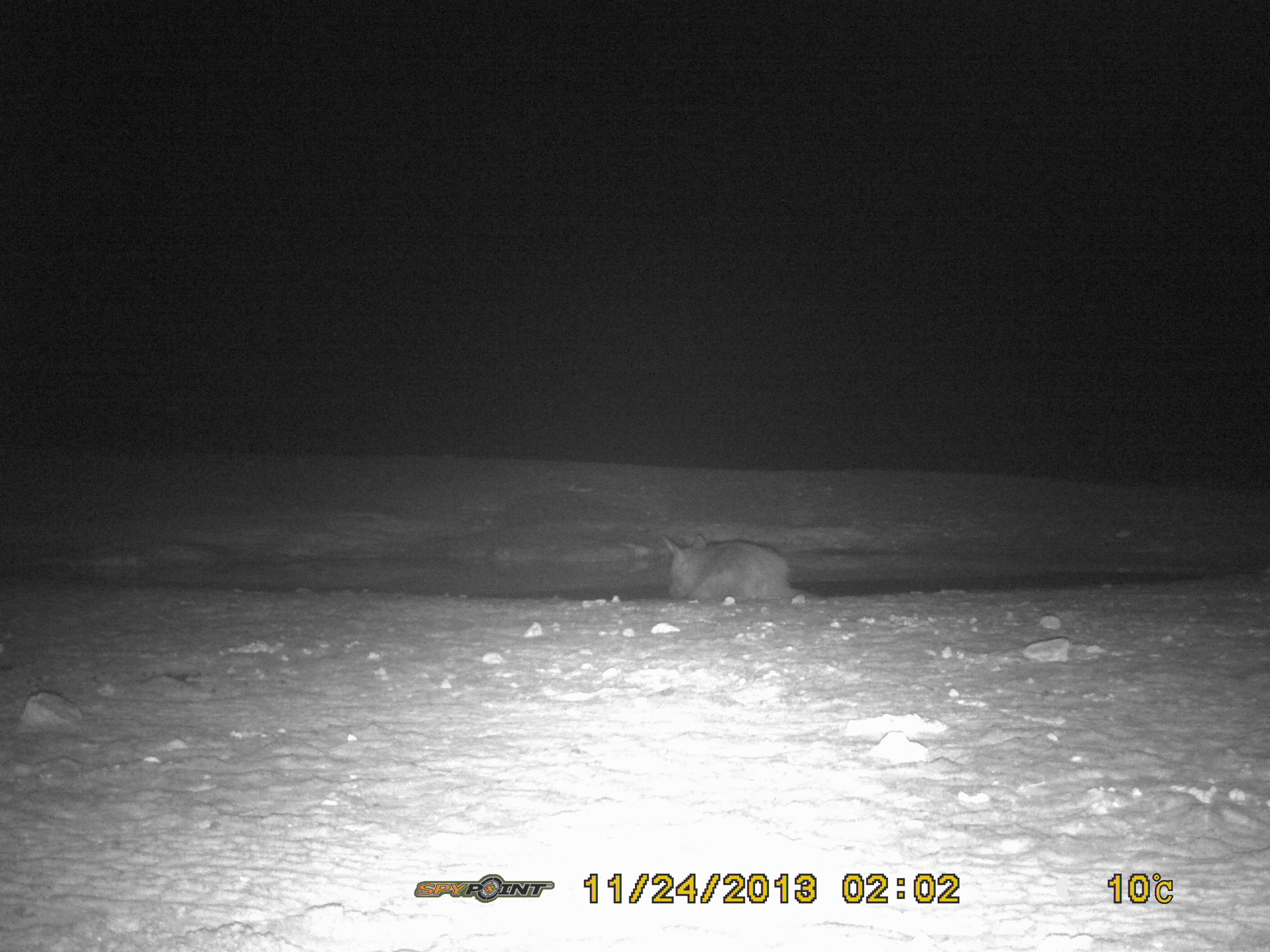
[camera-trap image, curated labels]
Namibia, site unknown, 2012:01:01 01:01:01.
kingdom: Animalia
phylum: Chordata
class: Mammalia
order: Carnivora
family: Hyaenidae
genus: Parahyaena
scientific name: Parahyaena brunnea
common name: brown hyena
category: hyaena brunnea